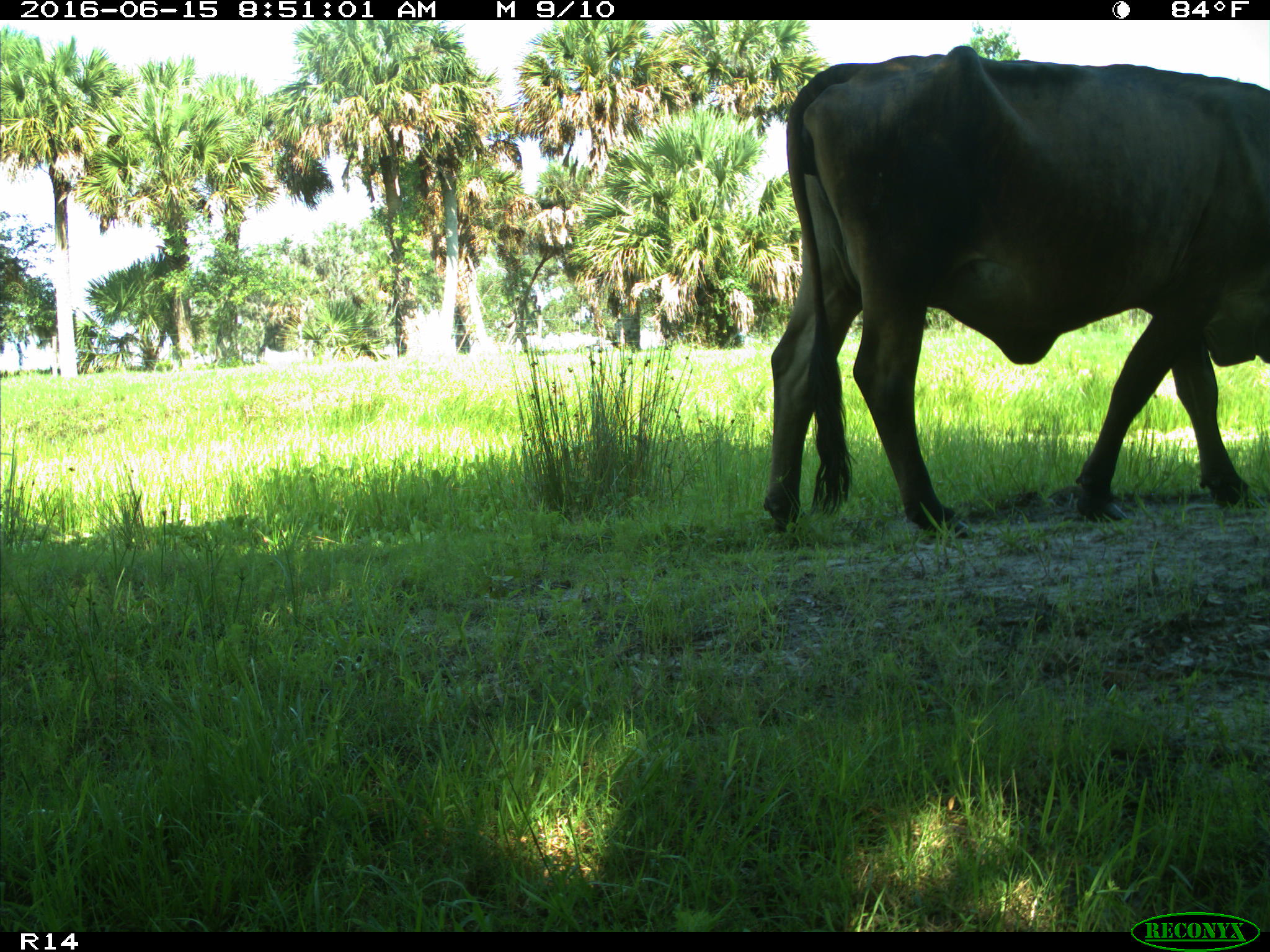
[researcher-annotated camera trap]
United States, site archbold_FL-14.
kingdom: Animalia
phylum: Chordata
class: Mammalia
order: Artiodactyla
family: Bovidae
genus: Bos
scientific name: Bos taurus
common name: domestic cow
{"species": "Bos taurus (domestic cow)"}